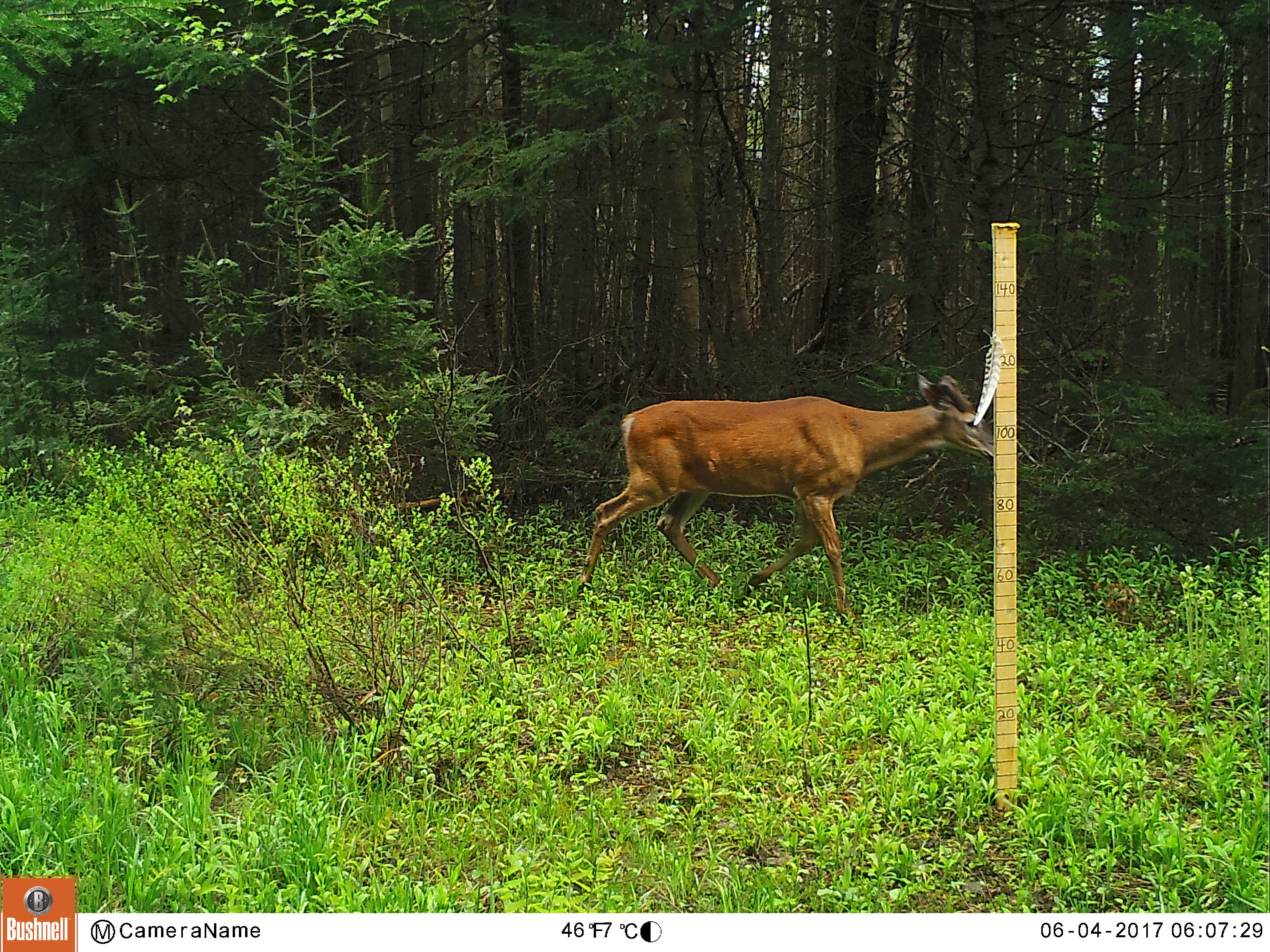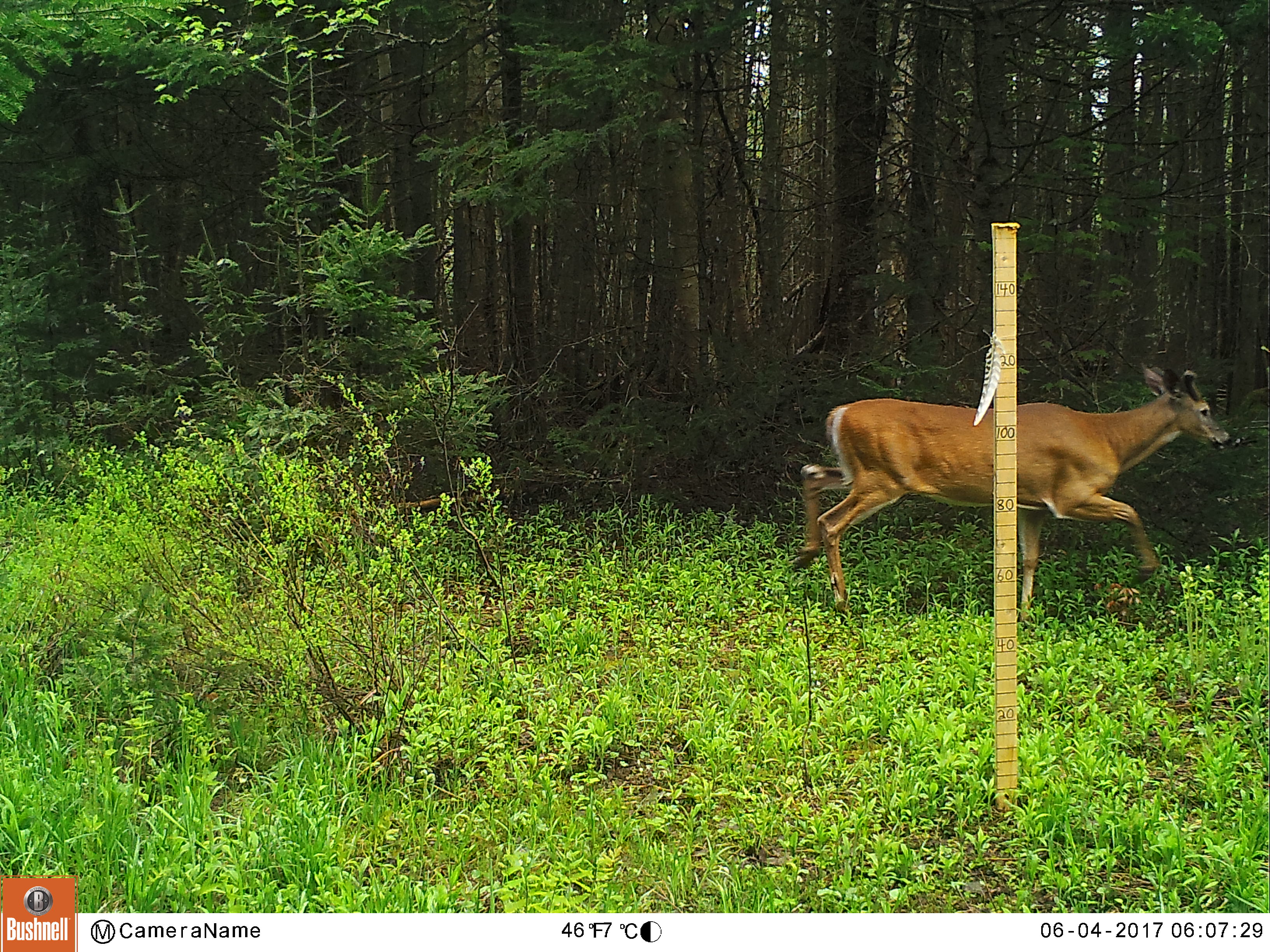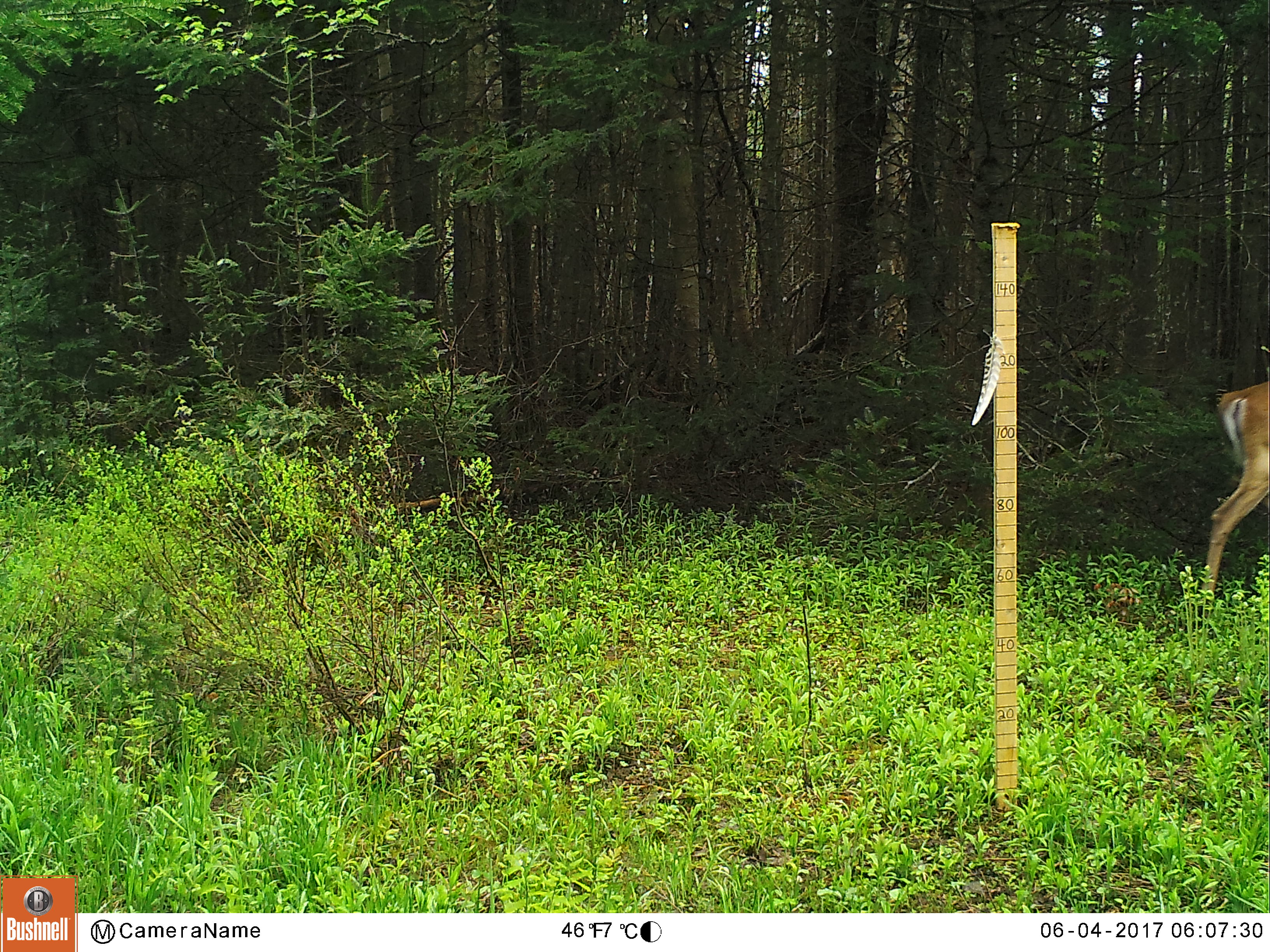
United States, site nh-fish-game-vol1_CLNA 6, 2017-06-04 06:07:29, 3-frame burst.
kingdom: Animalia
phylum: Chordata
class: Mammalia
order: Artiodactyla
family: Cervidae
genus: Odocoileus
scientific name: Odocoileus virginianus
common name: white-tailed deer